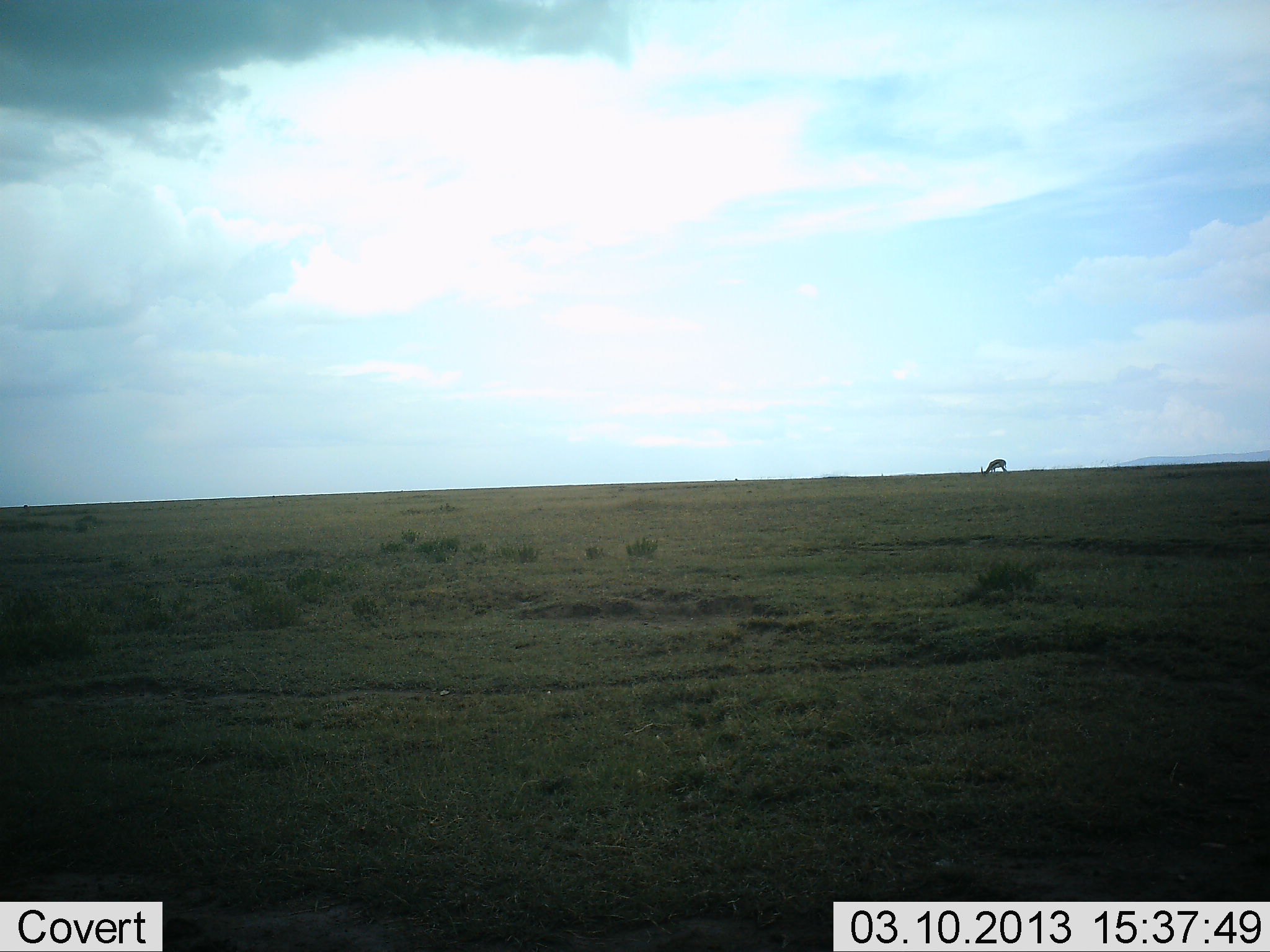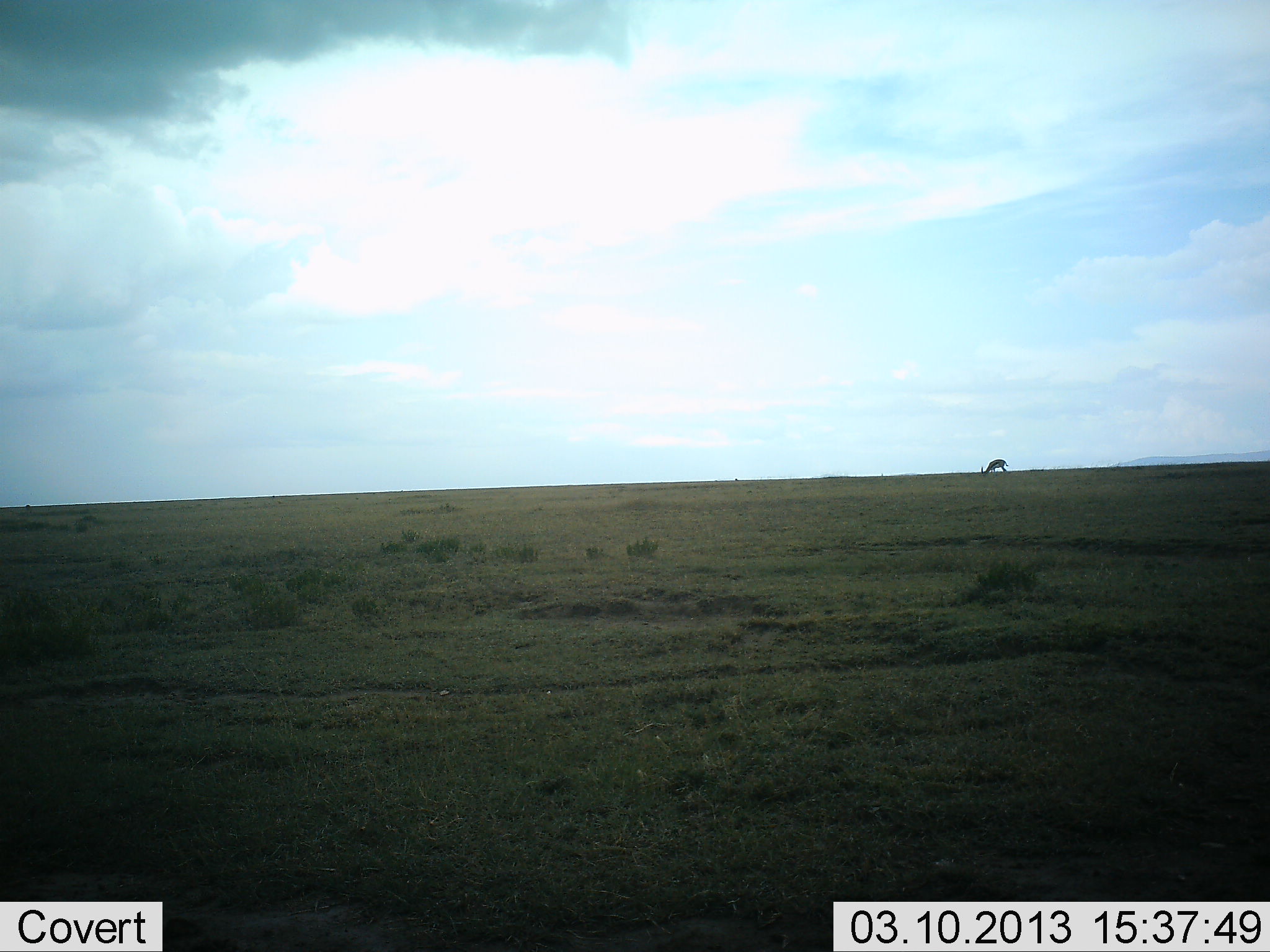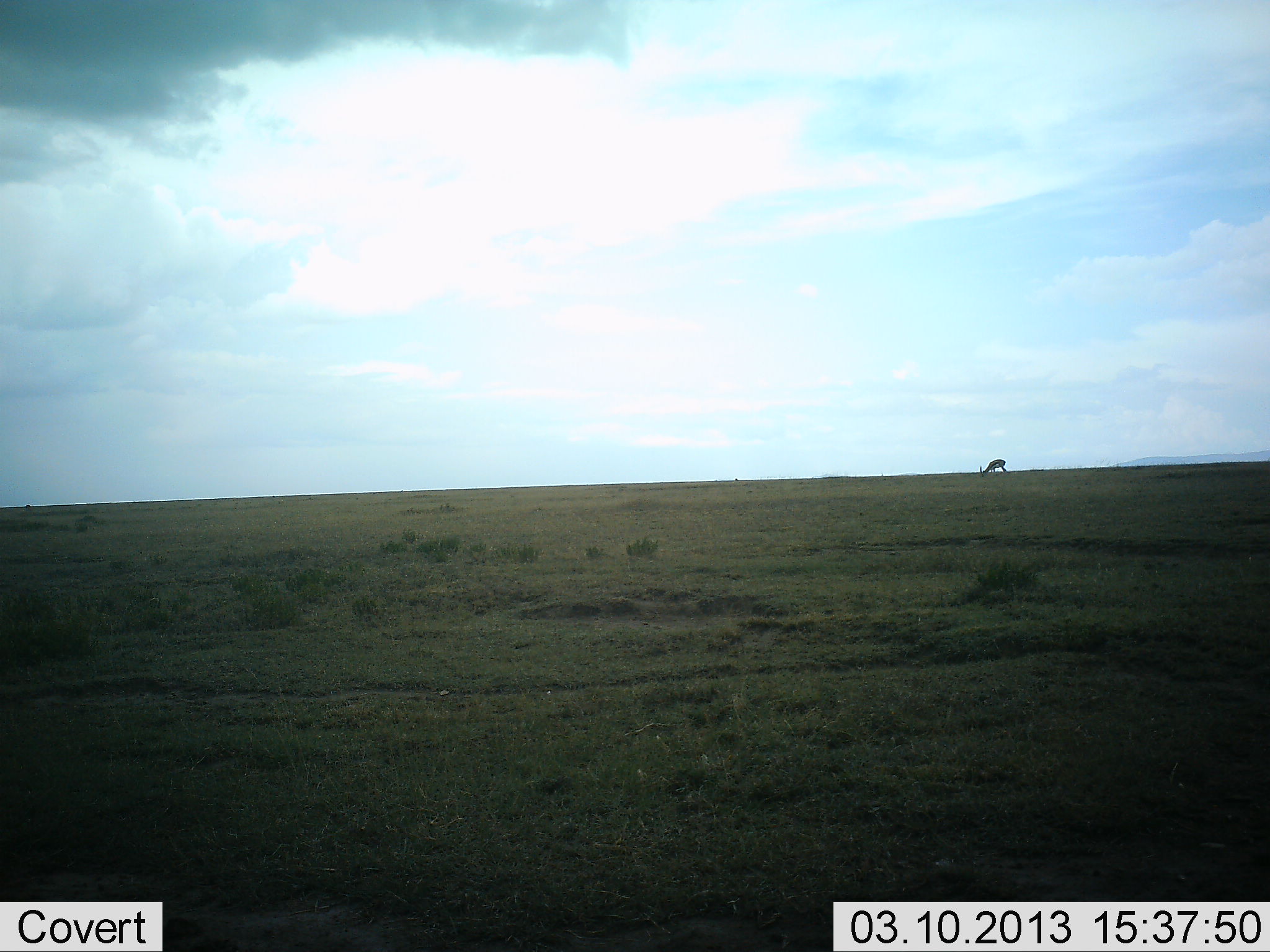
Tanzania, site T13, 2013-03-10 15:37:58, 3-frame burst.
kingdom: Animalia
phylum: Chordata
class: Mammalia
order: Artiodactyla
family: Bovidae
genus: Eudorcas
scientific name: Eudorcas thomsonii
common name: thomson's gazelle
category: gazellethomsons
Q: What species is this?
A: Gazellethomsons (thomson's gazelle) (Eudorcas thomsonii).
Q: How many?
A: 1.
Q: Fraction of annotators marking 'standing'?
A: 25%.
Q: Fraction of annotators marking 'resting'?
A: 0%.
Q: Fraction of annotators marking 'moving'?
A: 0%.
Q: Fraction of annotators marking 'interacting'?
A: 0%.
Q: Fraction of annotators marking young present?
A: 0%.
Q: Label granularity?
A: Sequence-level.